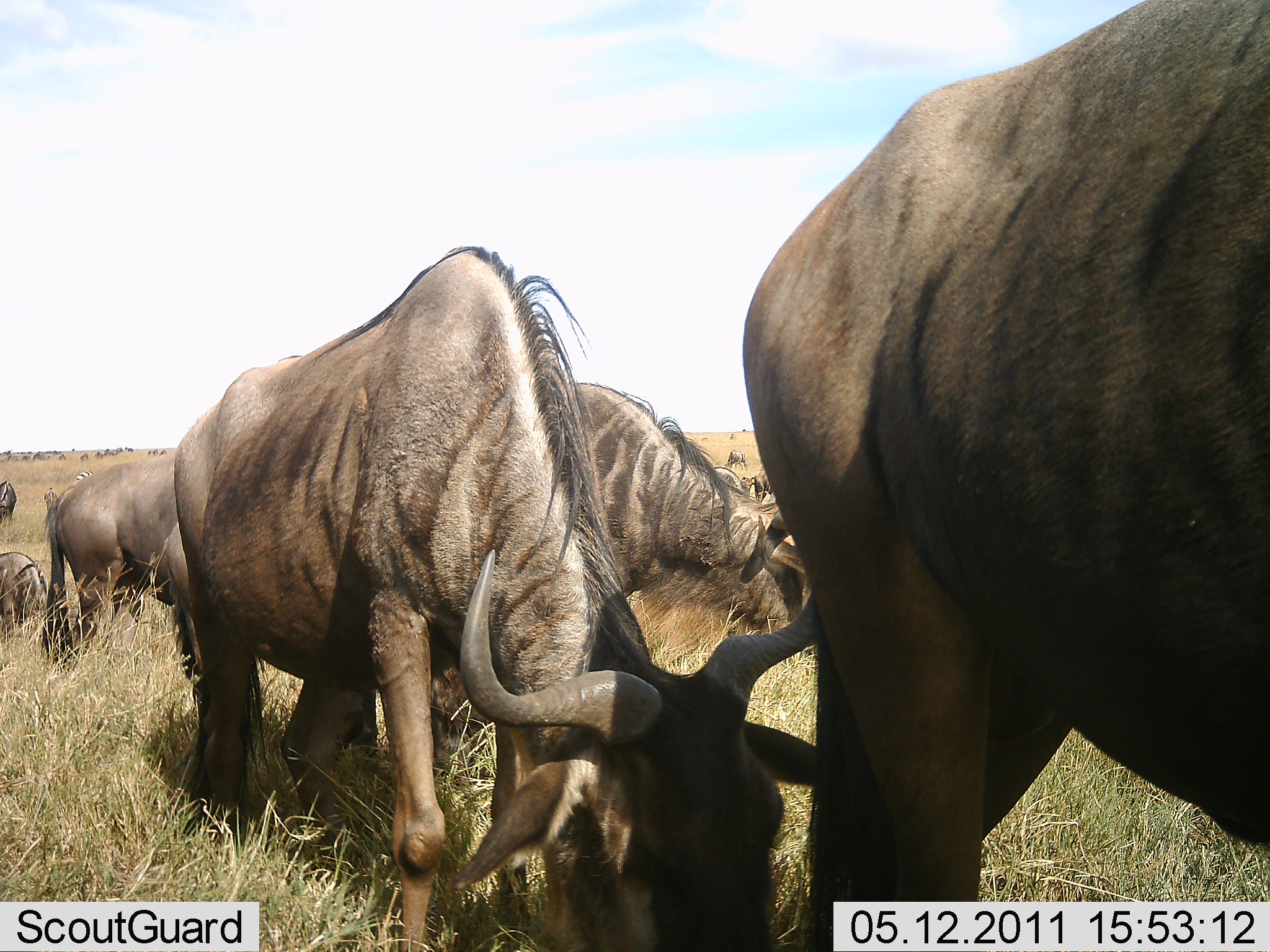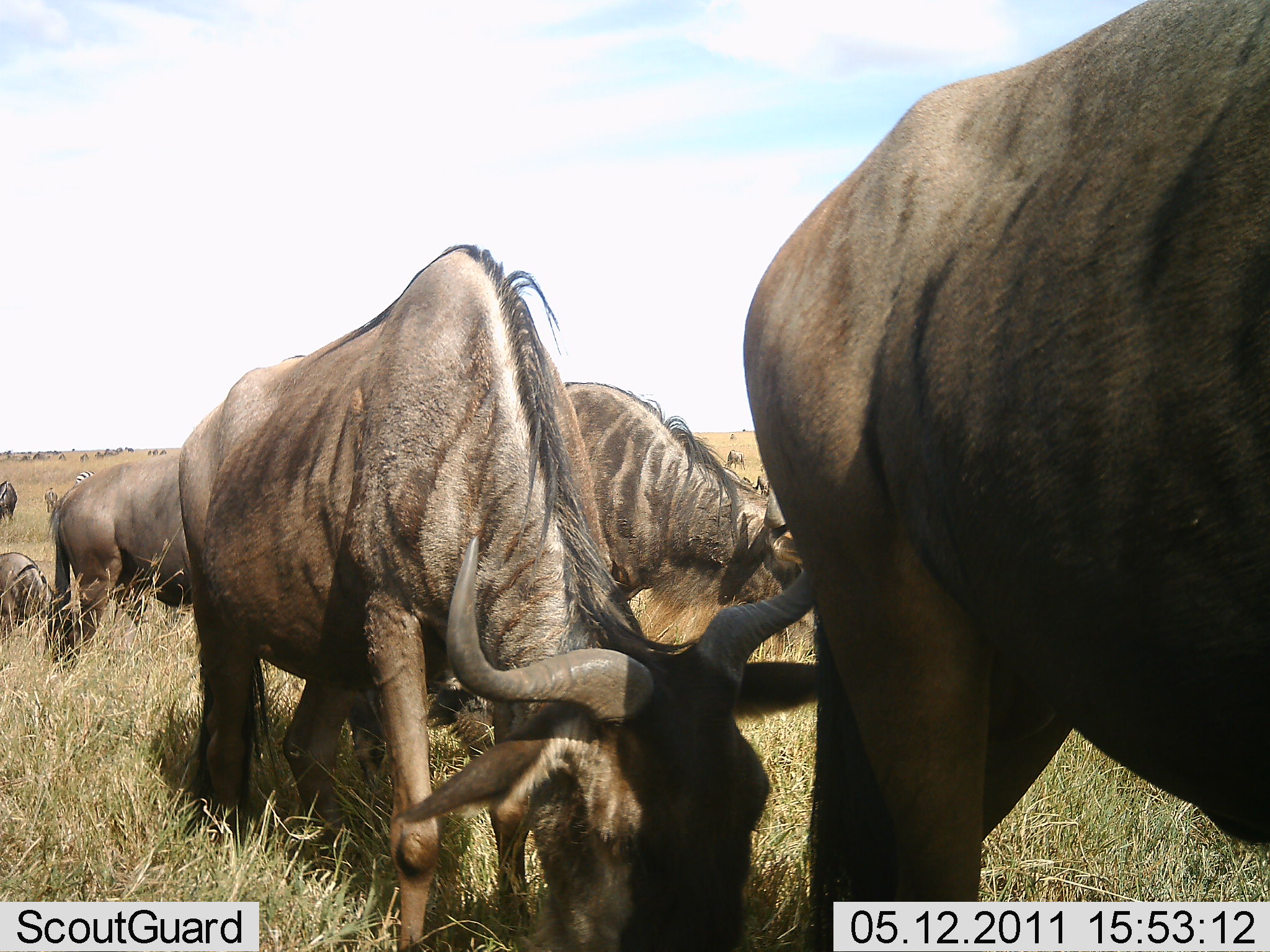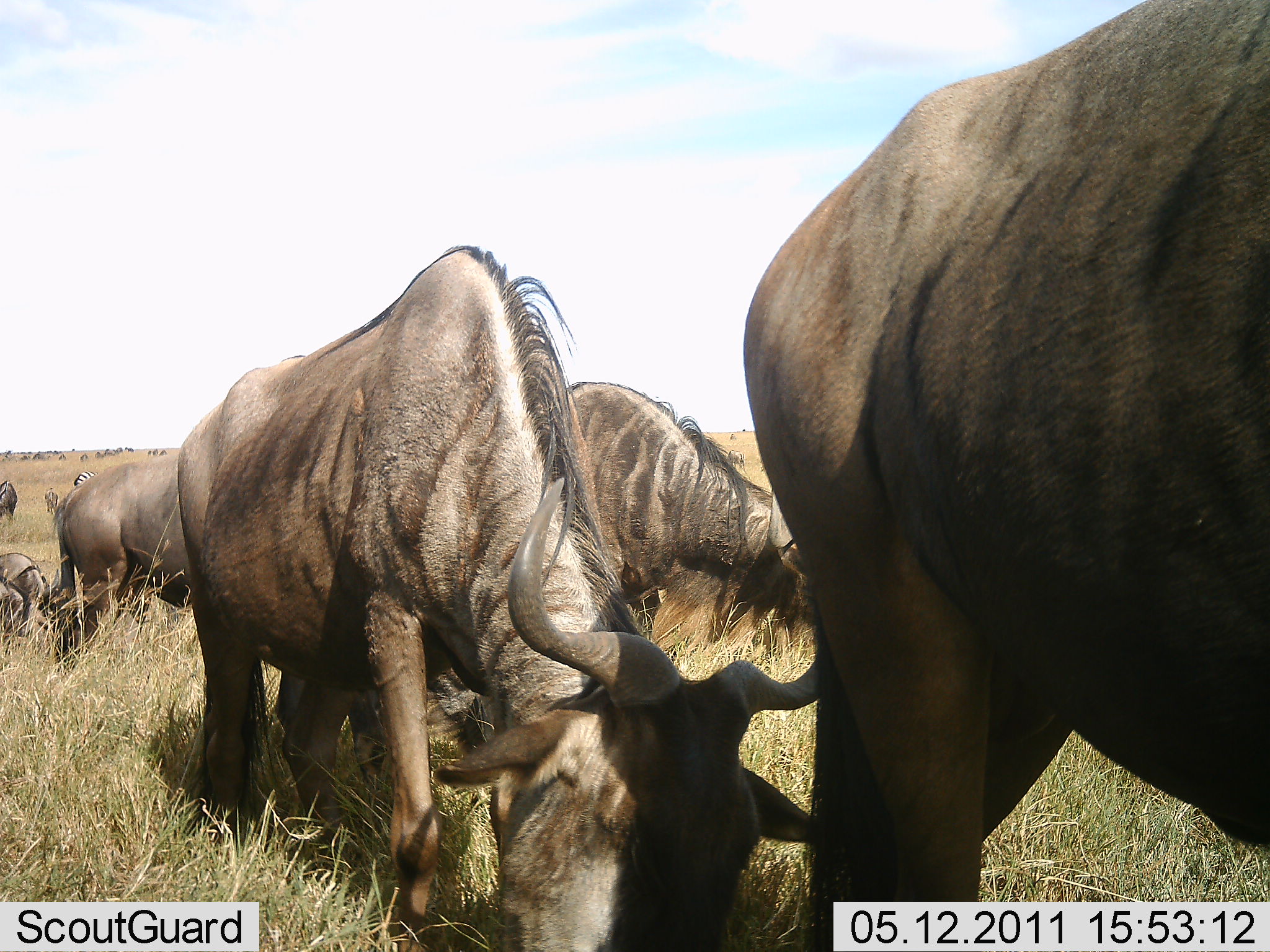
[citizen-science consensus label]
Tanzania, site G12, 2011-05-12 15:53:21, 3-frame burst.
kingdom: Animalia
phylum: Chordata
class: Mammalia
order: Artiodactyla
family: Bovidae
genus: Connochaetes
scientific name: Connochaetes taurinus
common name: blue wildebeest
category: wildebeest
Wildebeest (blue wildebeest) (Connochaetes taurinus), count 6. Behavior (volunteer vote fractions): standing 29%, resting 18%, moving 12%, interacting 0%. Young present (vote fraction): 0%. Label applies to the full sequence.